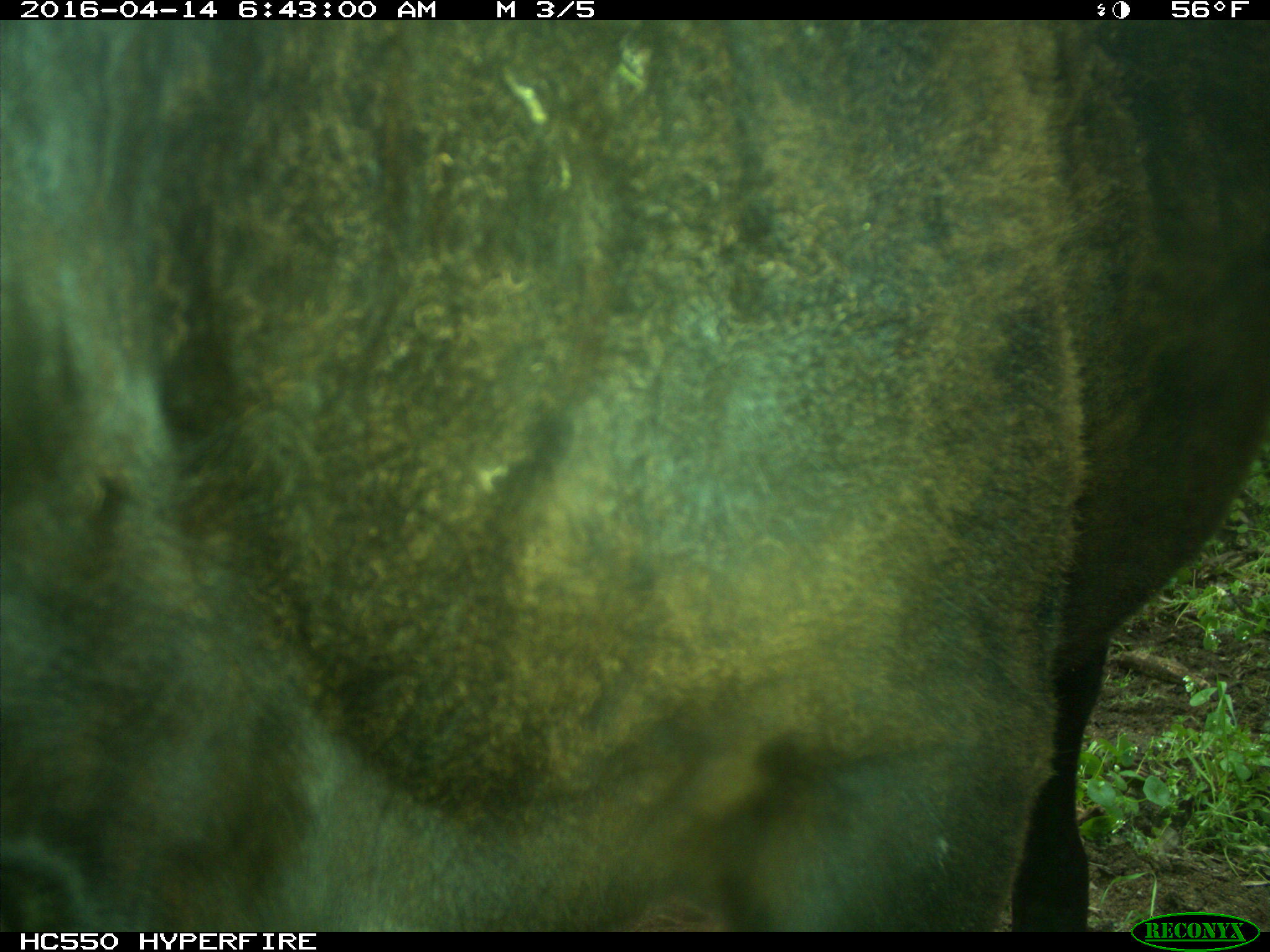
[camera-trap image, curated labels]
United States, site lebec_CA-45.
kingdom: Animalia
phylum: Chordata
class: Mammalia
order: Artiodactyla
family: Bovidae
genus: Bos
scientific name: Bos taurus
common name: domestic cow